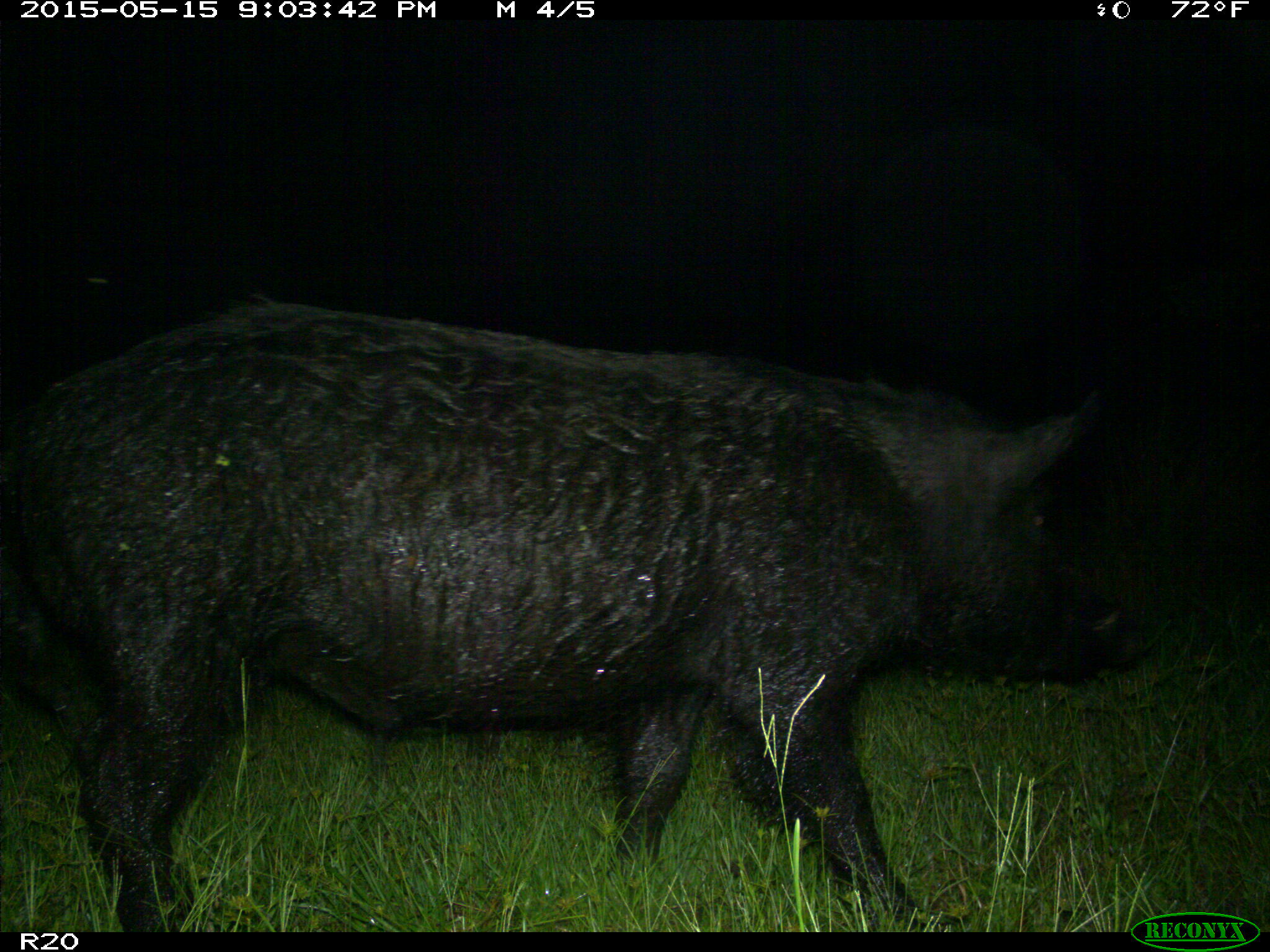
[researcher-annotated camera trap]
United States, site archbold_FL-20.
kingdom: Animalia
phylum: Chordata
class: Mammalia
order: Artiodactyla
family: Suidae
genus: Sus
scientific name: Sus scrofa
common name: wild boar